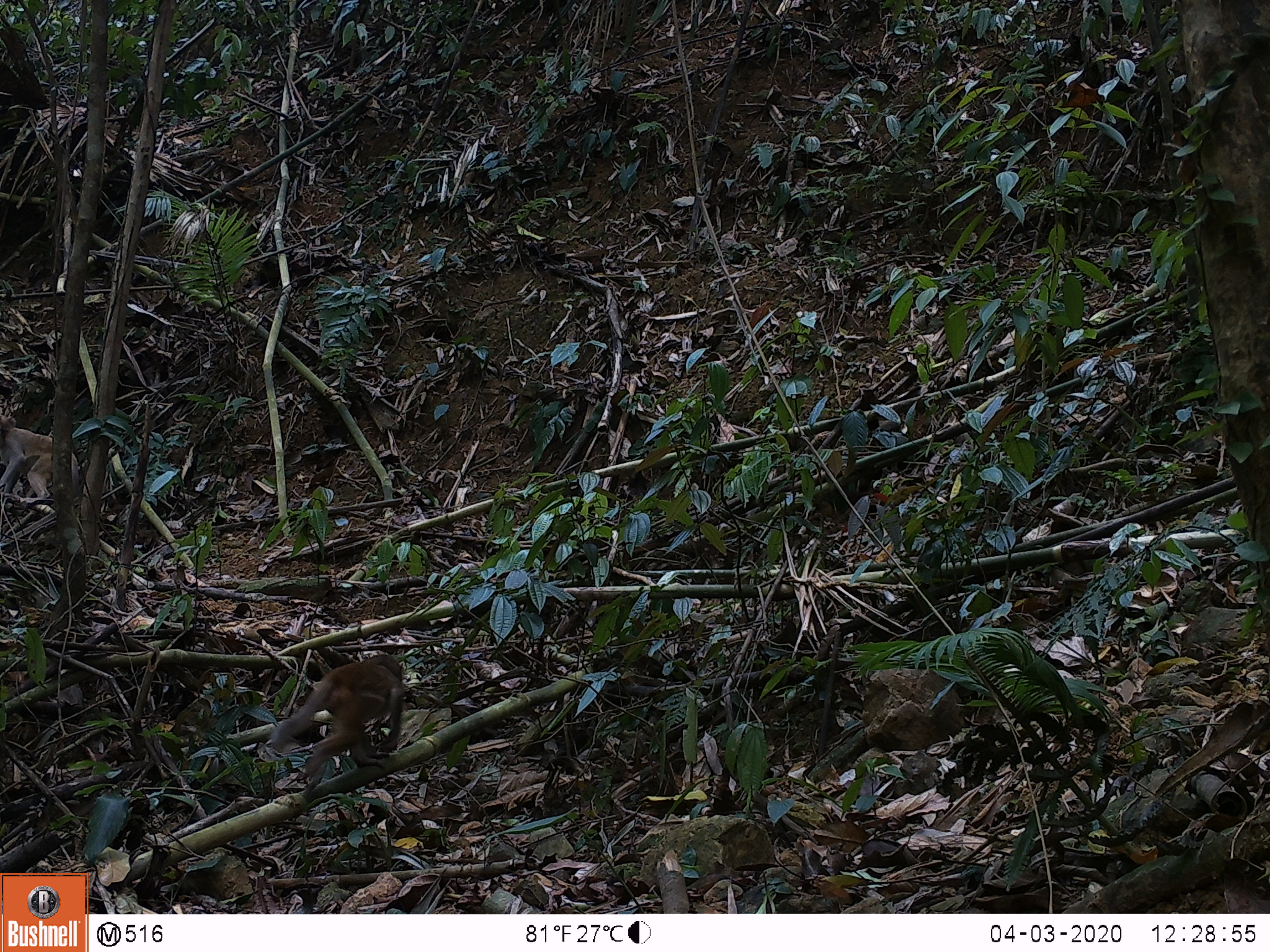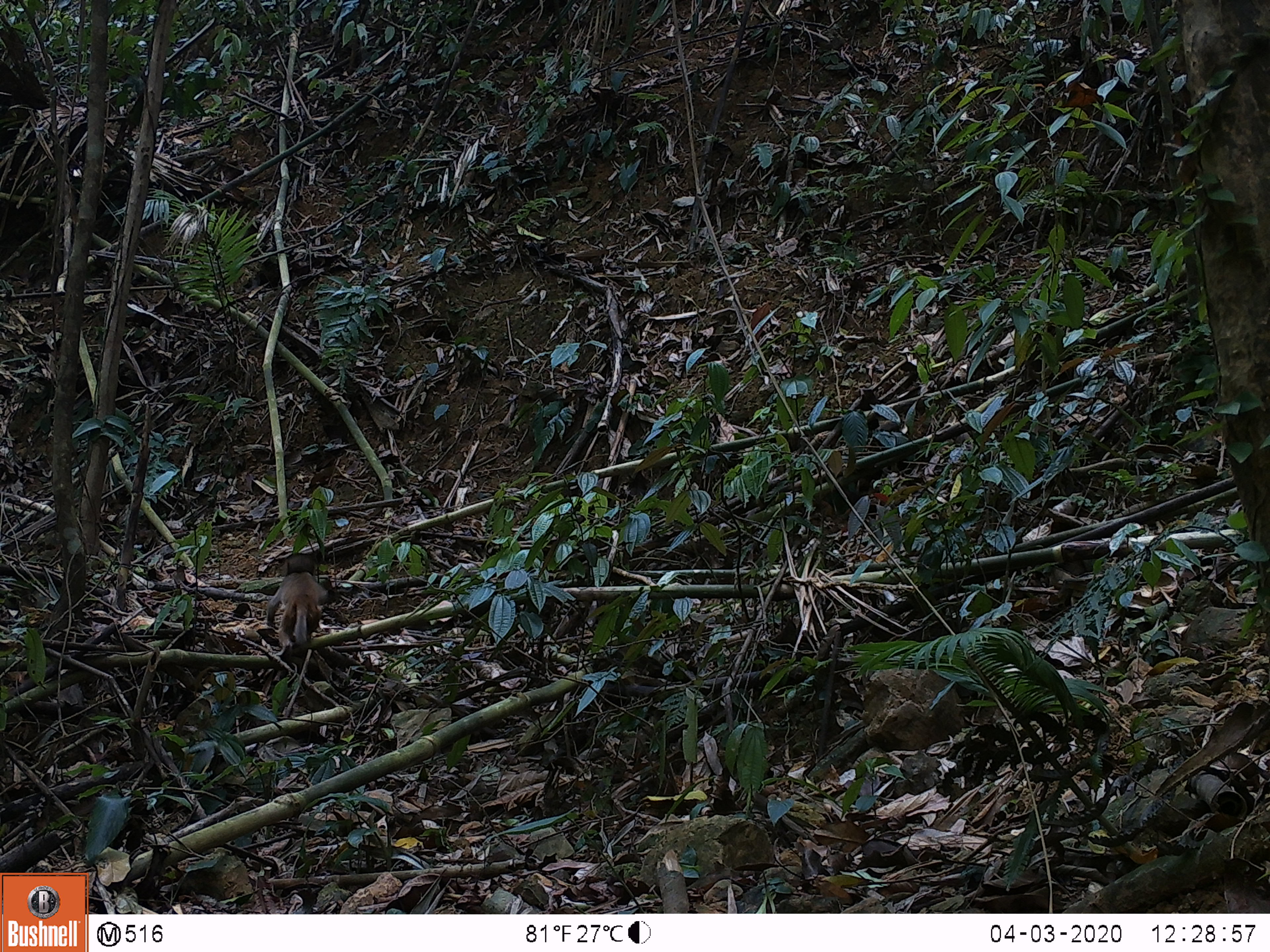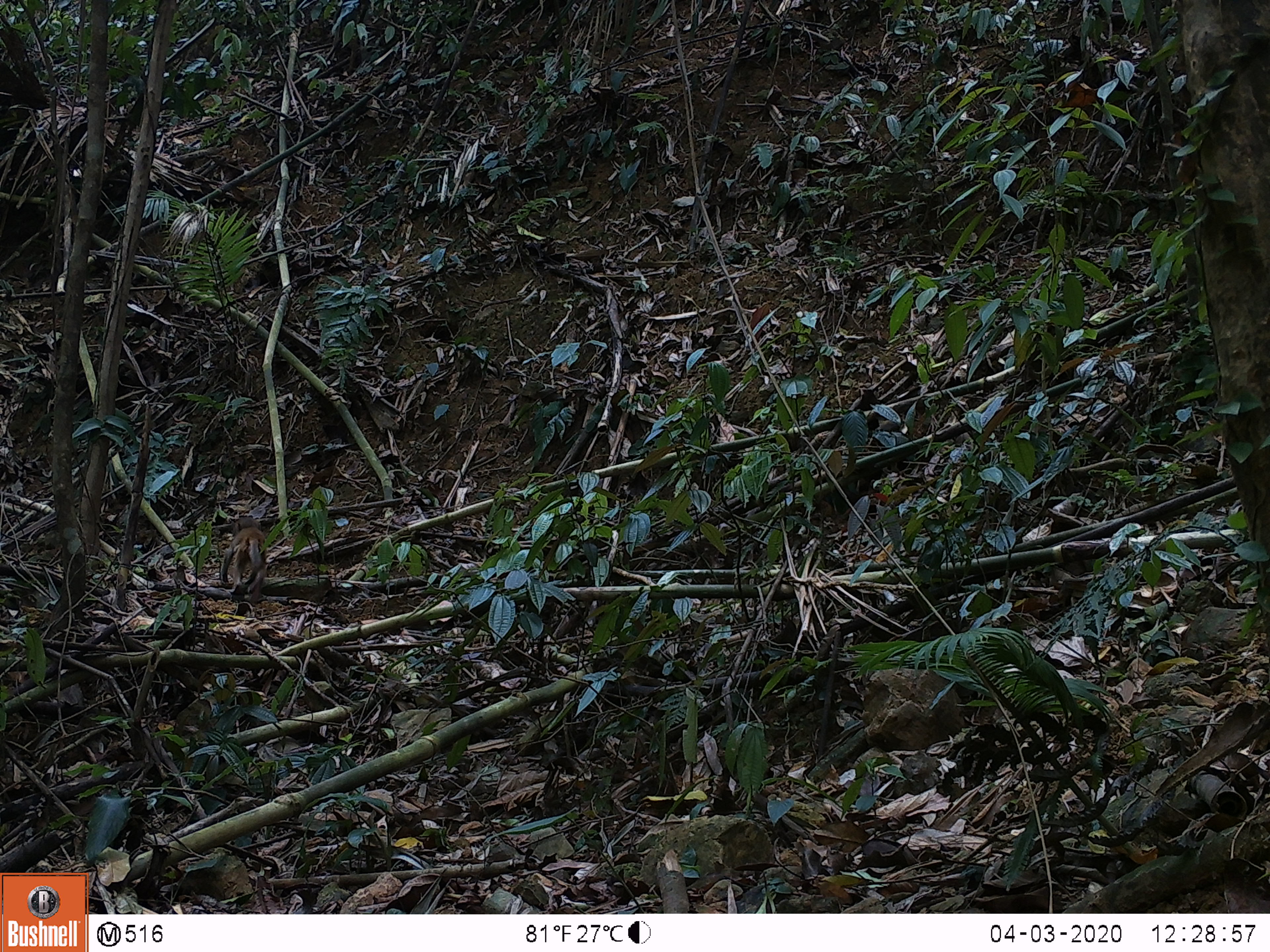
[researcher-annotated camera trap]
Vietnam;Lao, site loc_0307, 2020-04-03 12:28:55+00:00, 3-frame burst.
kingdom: Animalia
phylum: Chordata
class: Mammalia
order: Primates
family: Cercopithecidae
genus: Macaca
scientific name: Macaca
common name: macaques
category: assam or rhesus macaque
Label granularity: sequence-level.